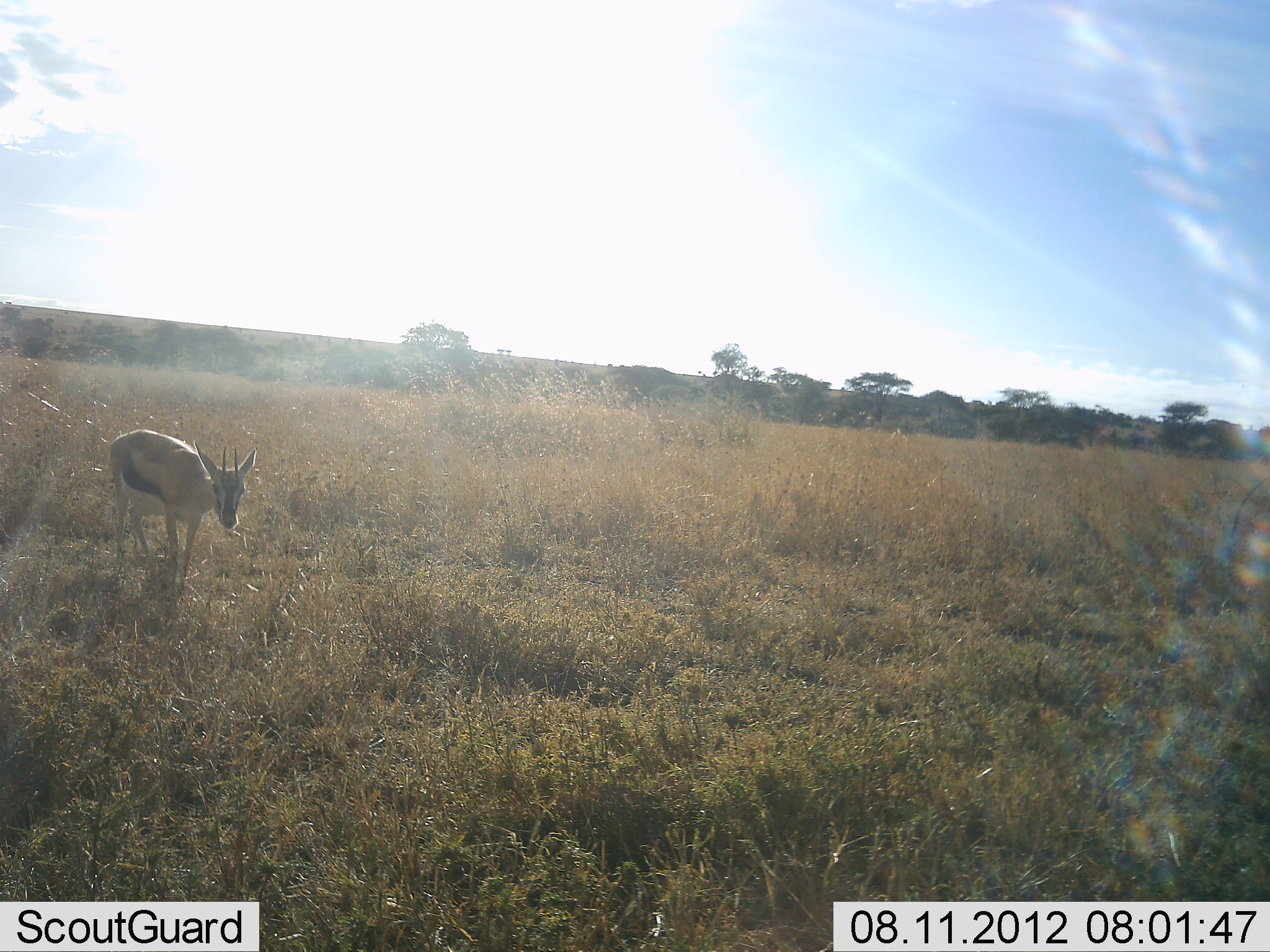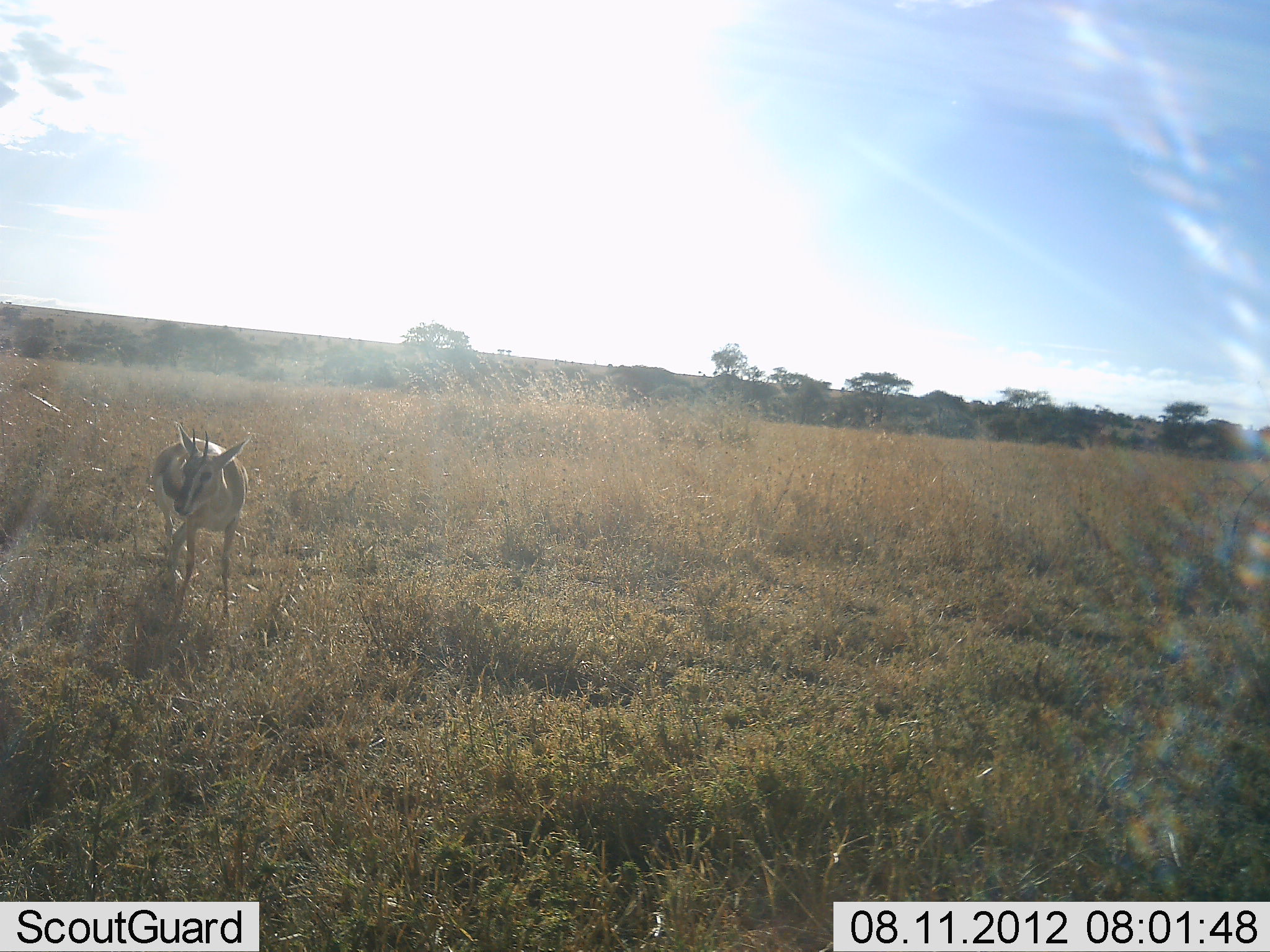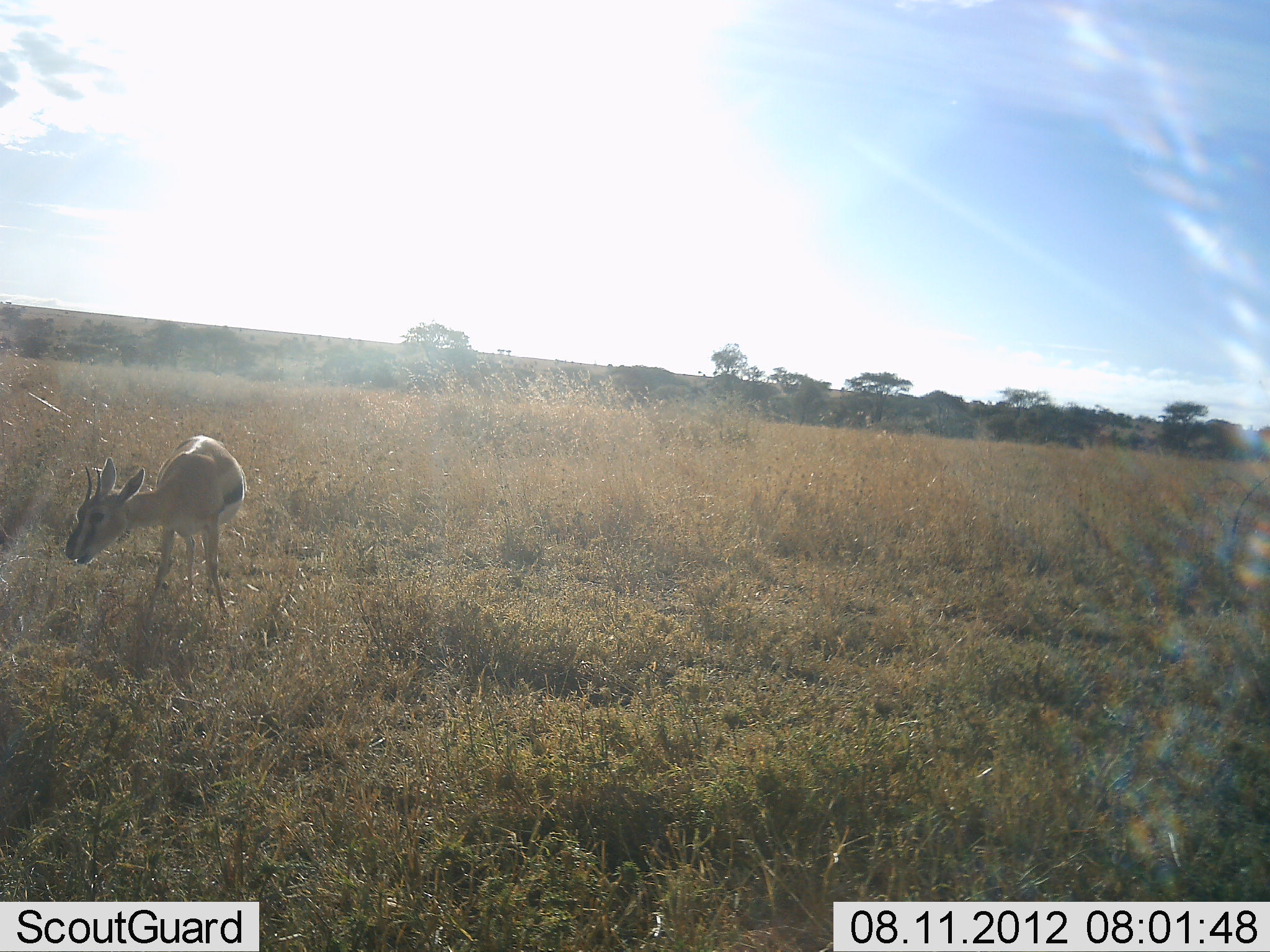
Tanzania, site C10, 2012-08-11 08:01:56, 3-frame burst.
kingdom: Animalia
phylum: Chordata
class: Mammalia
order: Artiodactyla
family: Bovidae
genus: Eudorcas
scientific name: Eudorcas thomsonii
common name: thomson's gazelle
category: gazellethomsons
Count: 1.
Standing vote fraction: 30%.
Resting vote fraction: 0%.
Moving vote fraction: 60%.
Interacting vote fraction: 0%.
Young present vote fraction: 0%.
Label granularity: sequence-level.